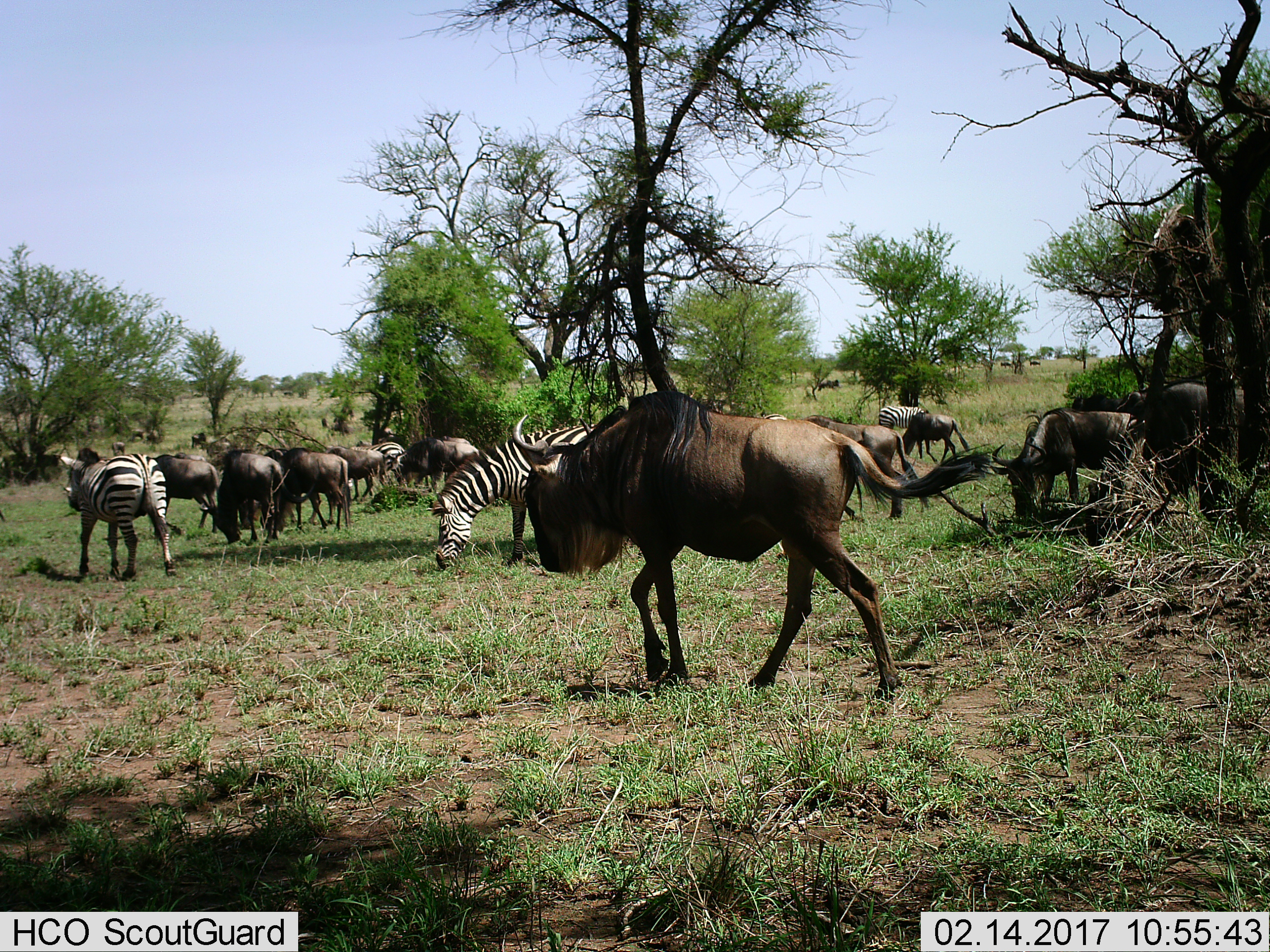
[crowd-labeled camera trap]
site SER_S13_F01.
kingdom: Animalia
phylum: Chordata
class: Mammalia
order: Artiodactyla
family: Bovidae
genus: Connochaetes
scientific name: Connochaetes taurinus taurinus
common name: blue wildebeest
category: wildebeestblue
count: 11-50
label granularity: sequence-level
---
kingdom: Animalia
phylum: Chordata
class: Mammalia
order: Perissodactyla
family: Equidae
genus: Equus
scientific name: Equus quagga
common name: plains zebra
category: zebraplains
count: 5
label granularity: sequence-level